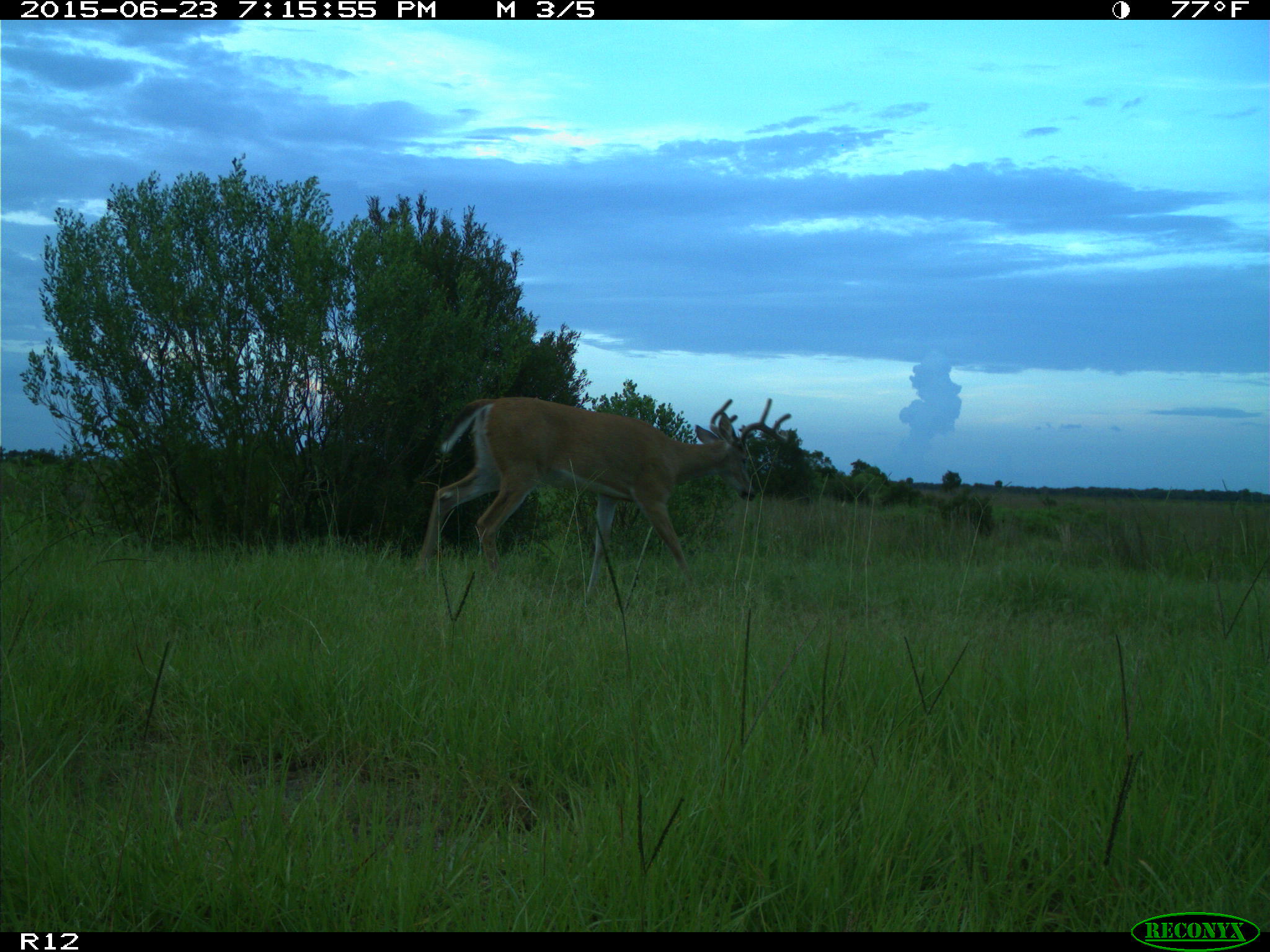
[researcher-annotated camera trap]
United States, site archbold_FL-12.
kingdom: Animalia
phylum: Chordata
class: Mammalia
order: Artiodactyla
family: Cervidae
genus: Odocoileus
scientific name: Odocoileus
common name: deer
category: unidentified deer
Unidentified deer (deer) (Odocoileus).